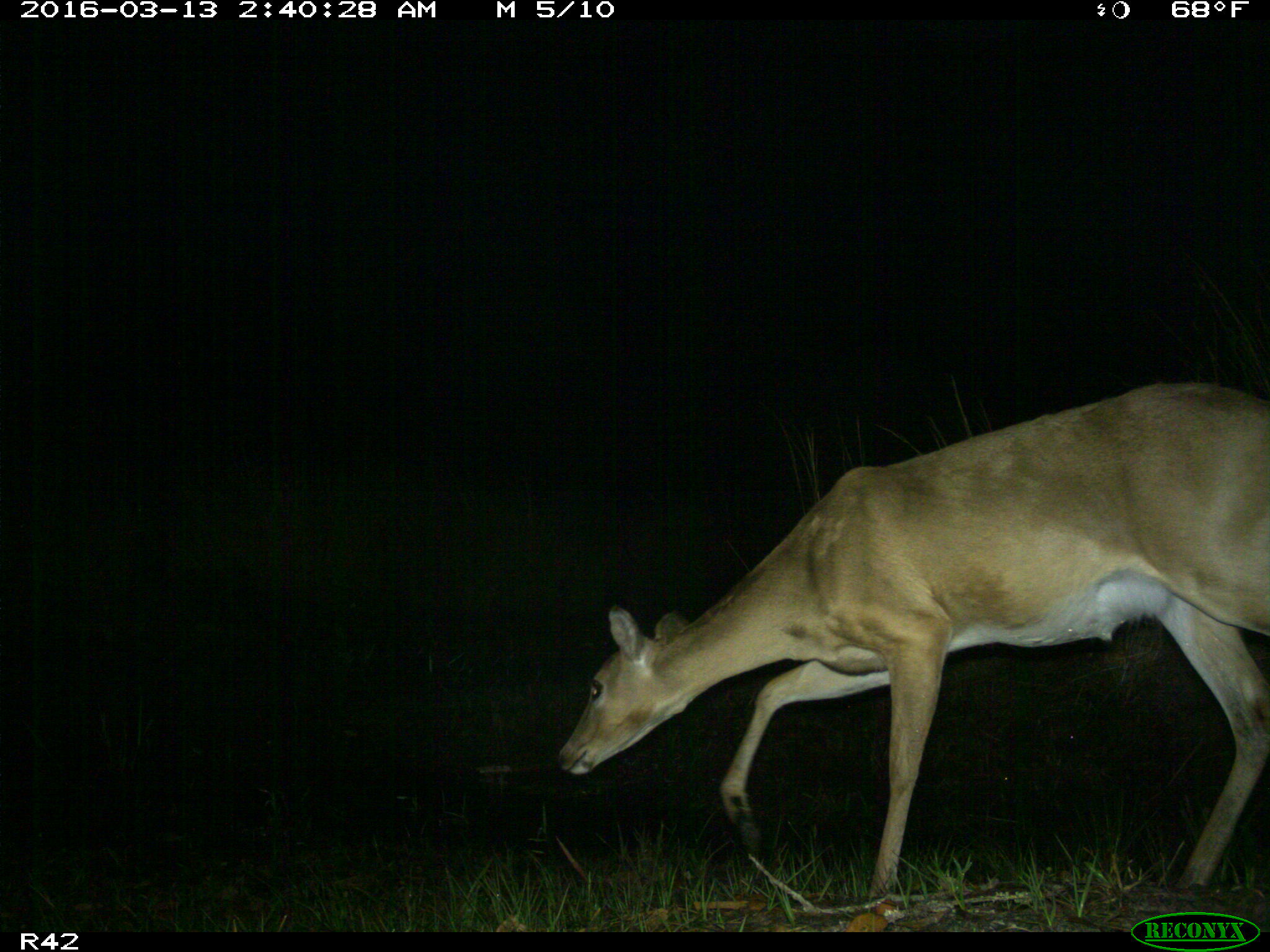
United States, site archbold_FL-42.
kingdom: Animalia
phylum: Chordata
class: Mammalia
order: Artiodactyla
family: Cervidae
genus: Odocoileus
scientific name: Odocoileus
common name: deer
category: unidentified deer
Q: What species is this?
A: Unidentified deer (deer) (Odocoileus).